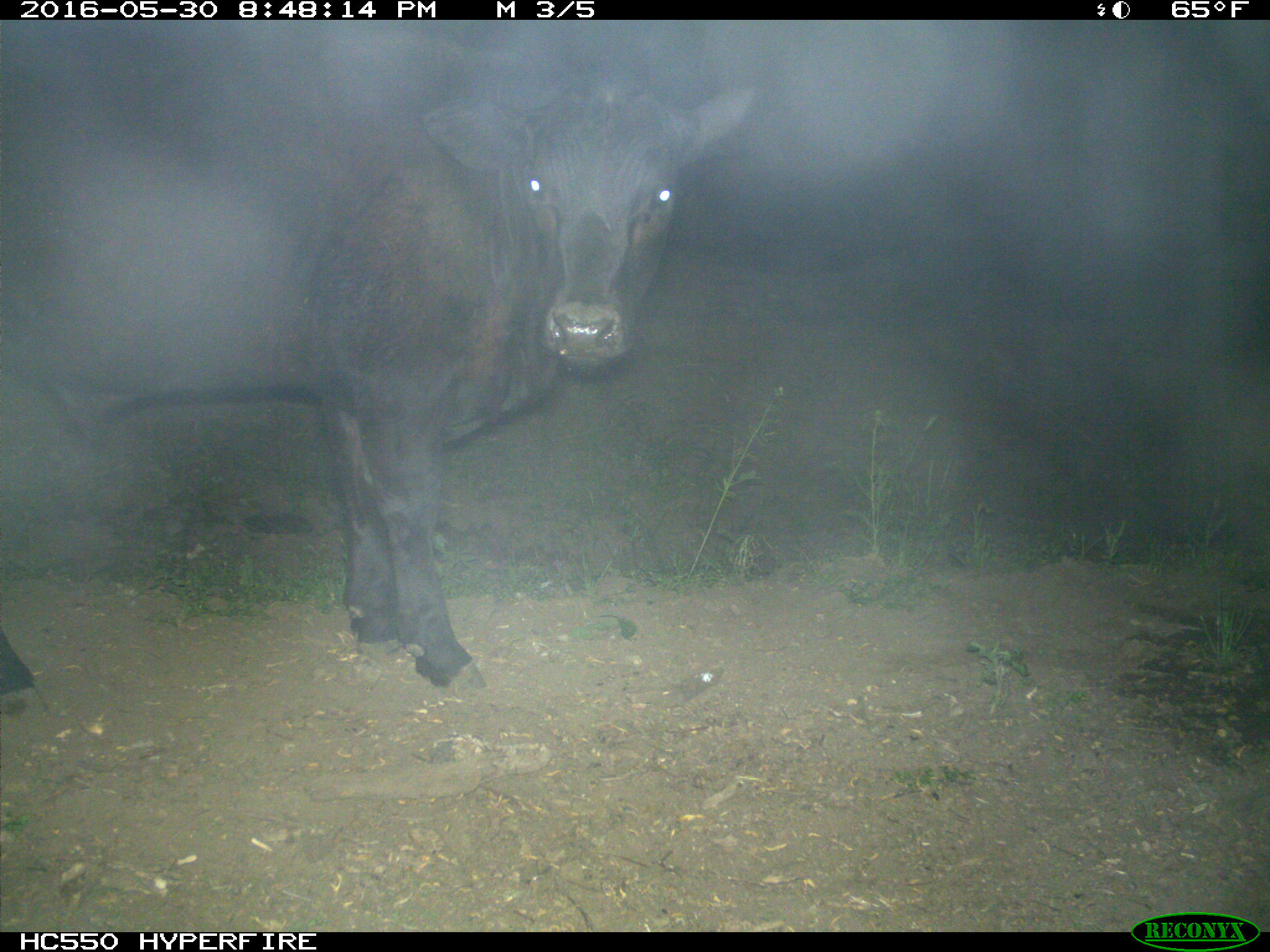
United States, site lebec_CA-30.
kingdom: Animalia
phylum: Chordata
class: Mammalia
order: Artiodactyla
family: Bovidae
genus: Bos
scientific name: Bos taurus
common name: domestic cow